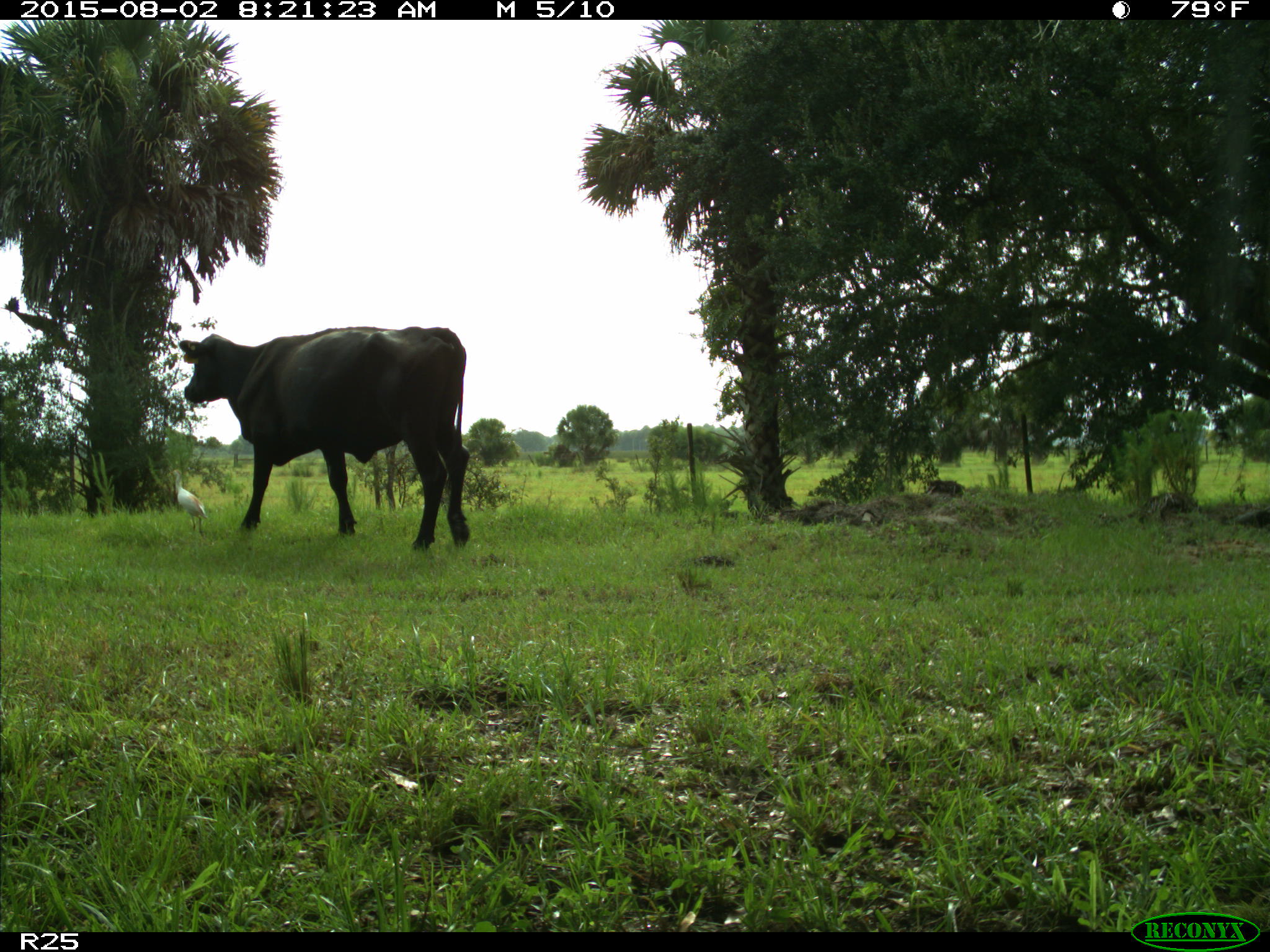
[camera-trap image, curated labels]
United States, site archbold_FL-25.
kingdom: Animalia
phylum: Chordata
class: Mammalia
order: Artiodactyla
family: Bovidae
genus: Bos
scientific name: Bos taurus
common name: domestic cow